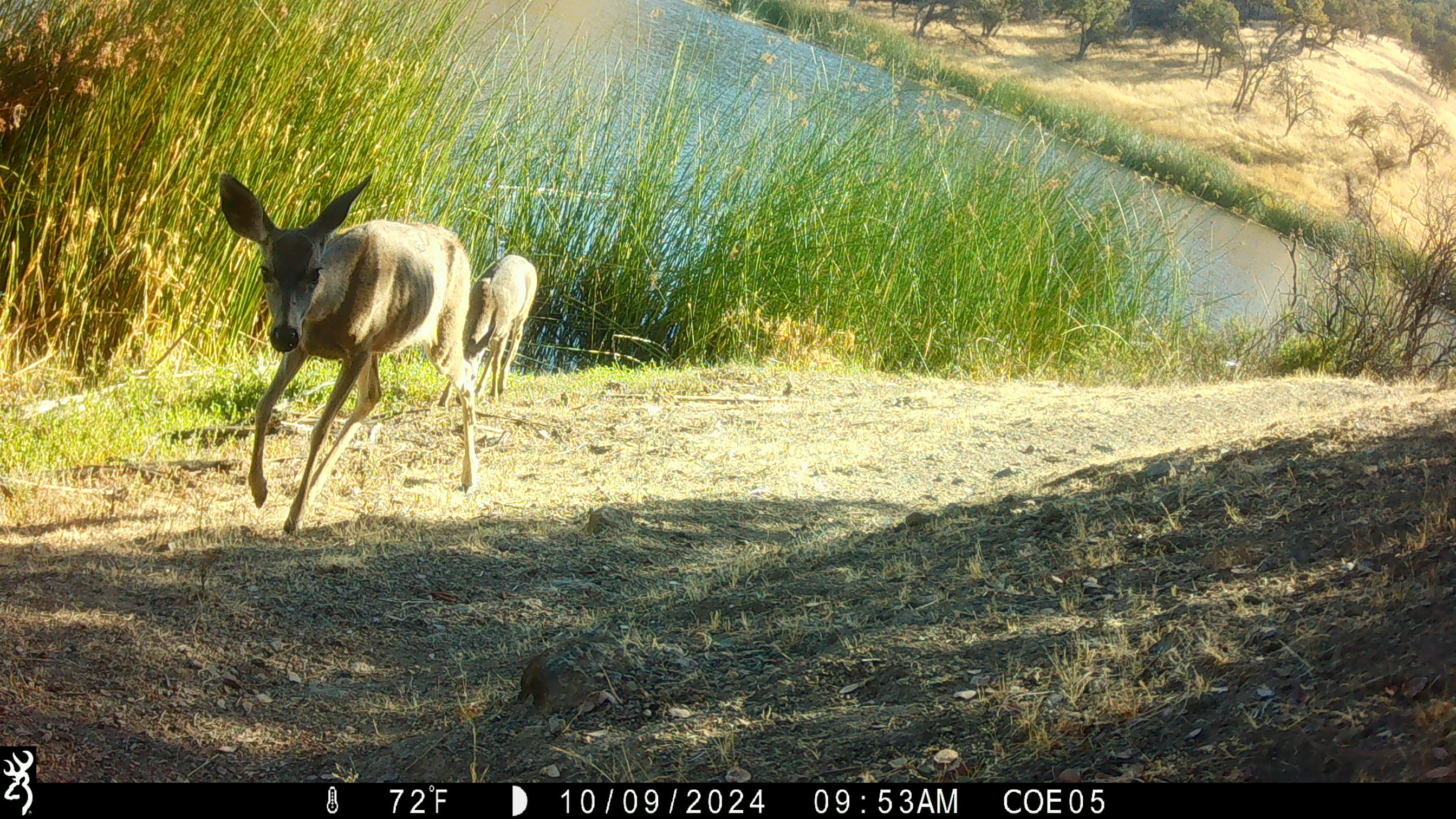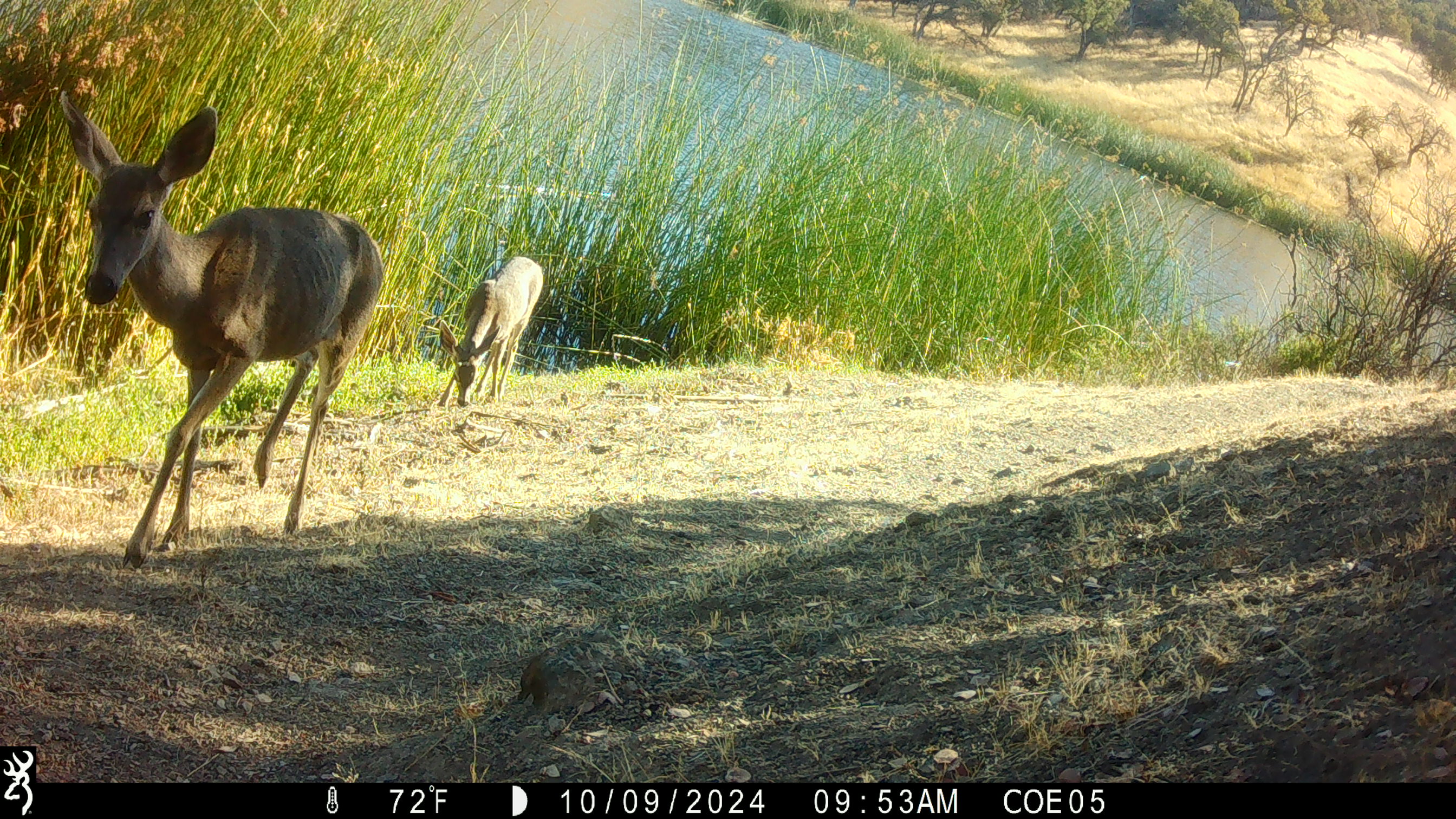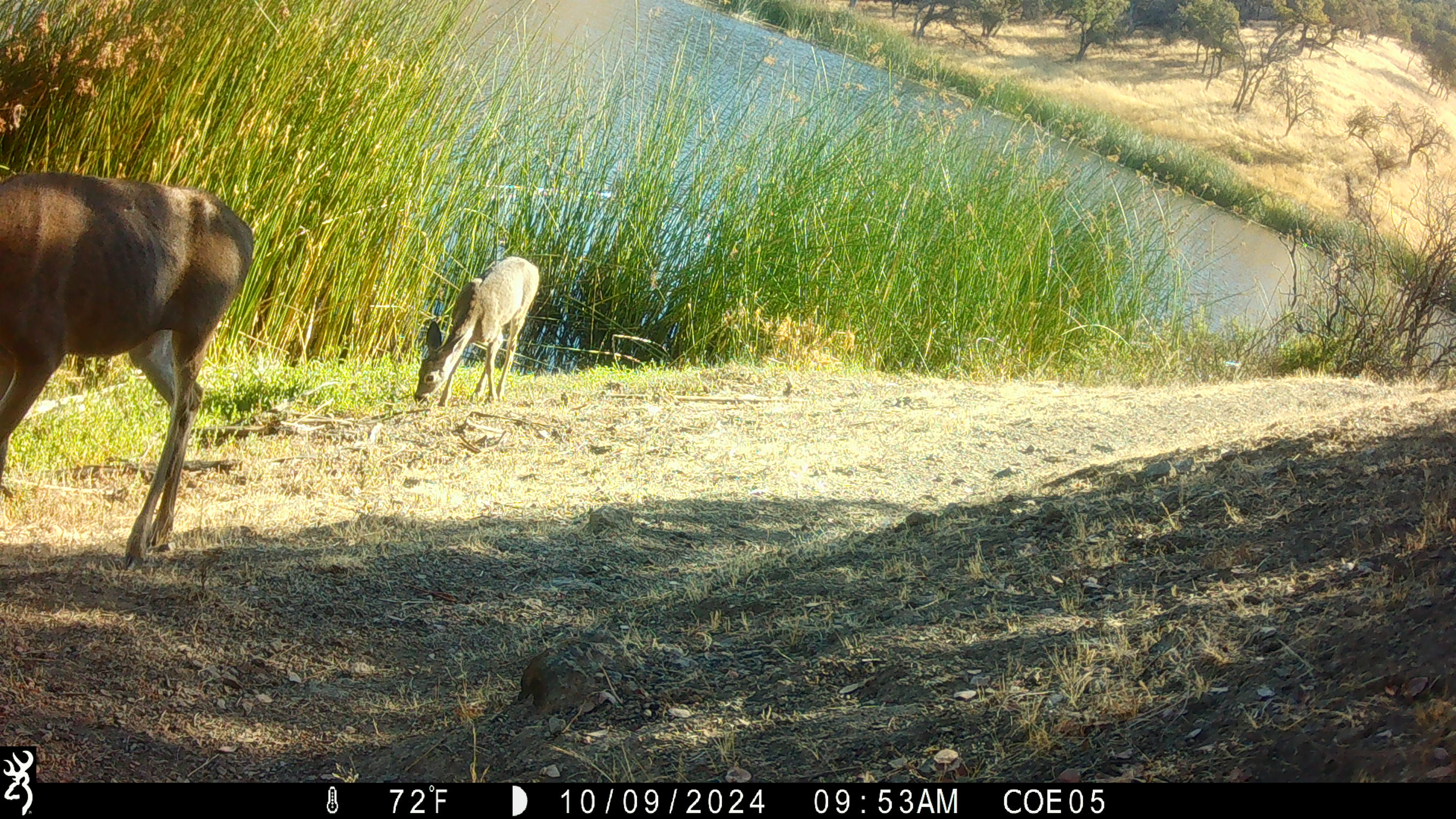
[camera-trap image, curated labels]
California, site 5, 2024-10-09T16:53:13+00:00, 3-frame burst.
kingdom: Animalia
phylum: Chordata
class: Mammalia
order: Artiodactyla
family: Cervidae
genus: Odocoileus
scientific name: Odocoileus hemionus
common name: mule deer